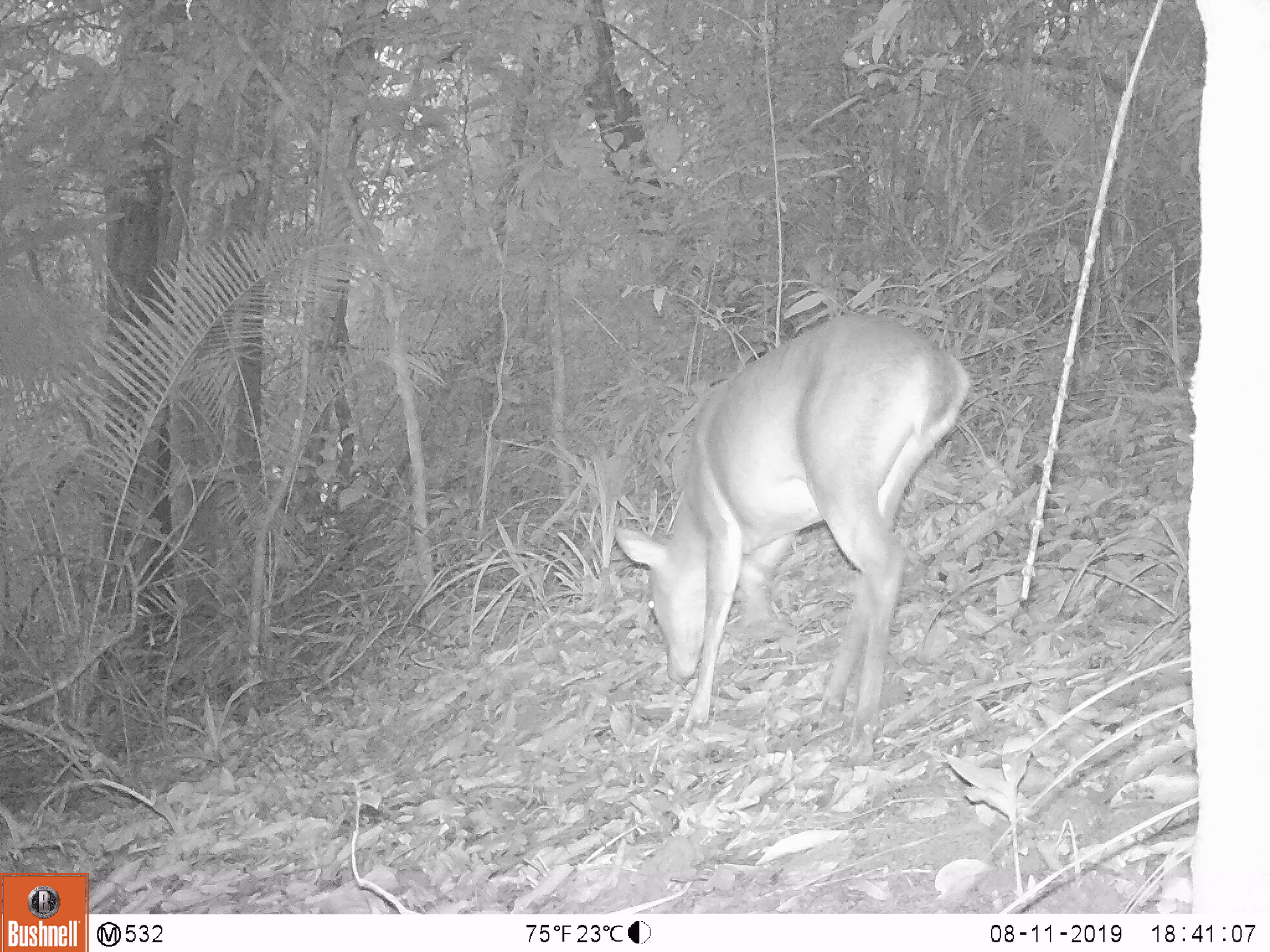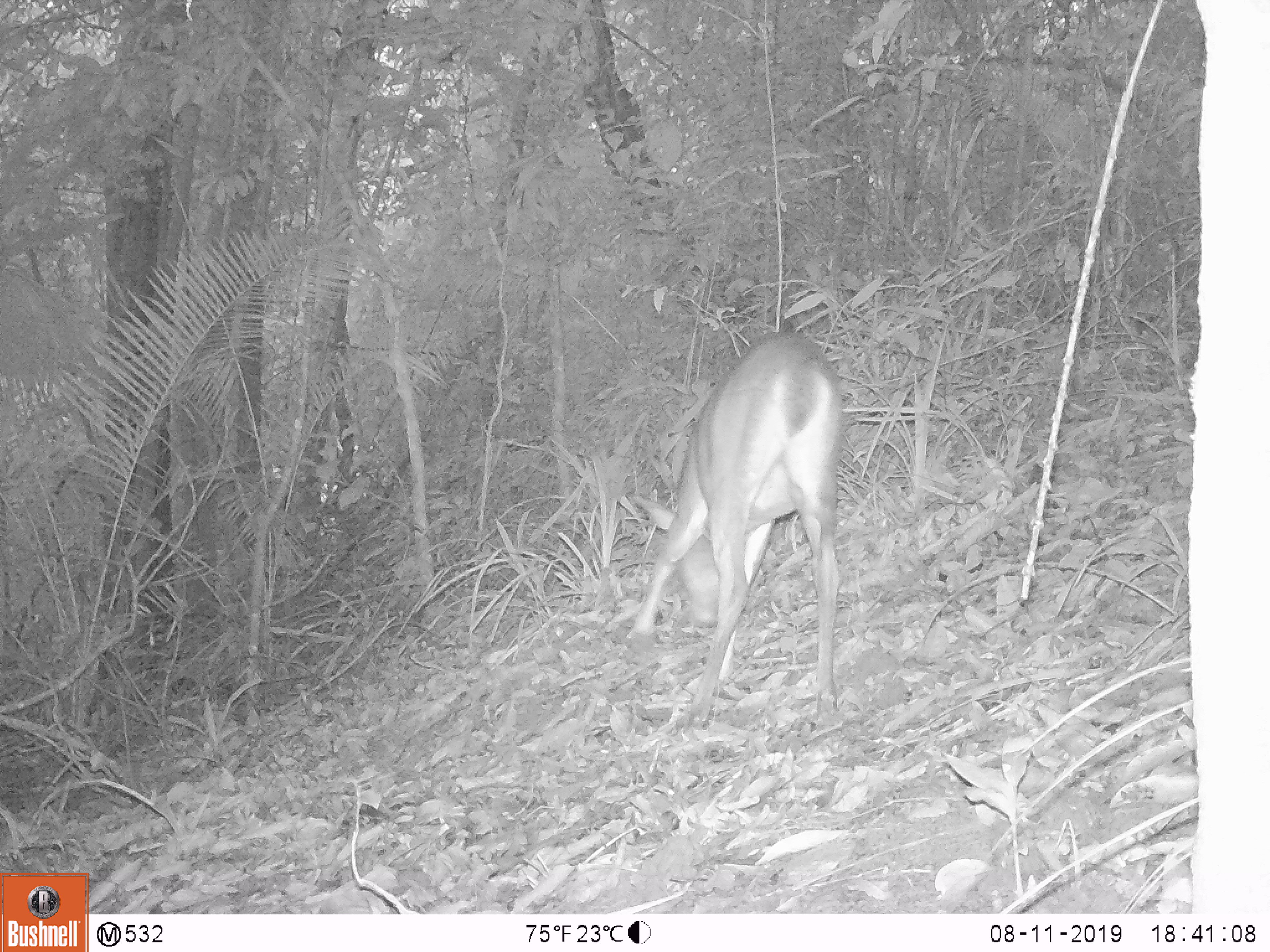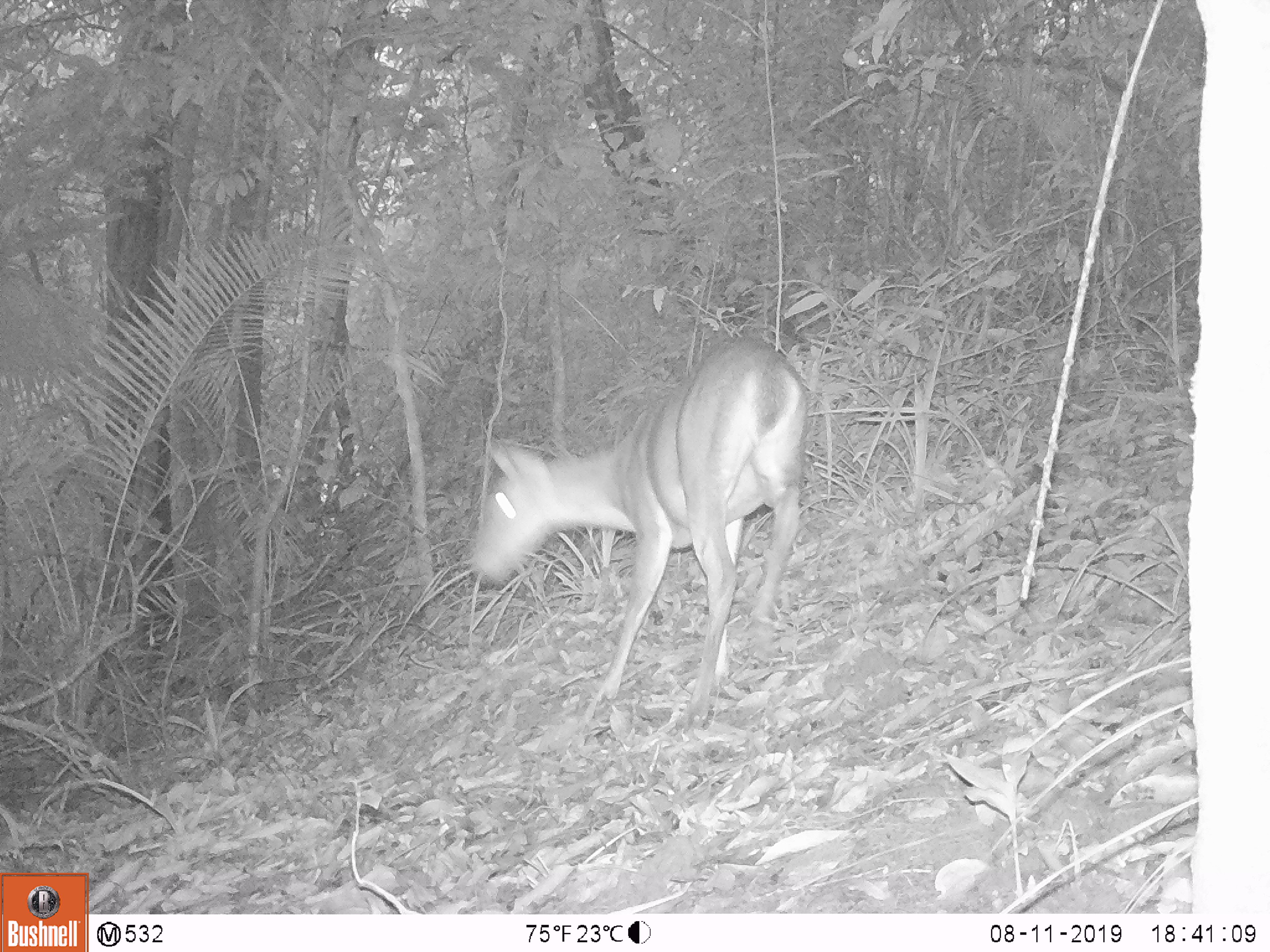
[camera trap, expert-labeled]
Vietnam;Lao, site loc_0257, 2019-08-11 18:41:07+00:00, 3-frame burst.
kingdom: Animalia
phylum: Chordata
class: Mammalia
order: Artiodactyla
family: Cervidae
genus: Muntiacus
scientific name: Muntiacus vuquangensis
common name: large-antlered muntjac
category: large antlered muntjac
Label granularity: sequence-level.